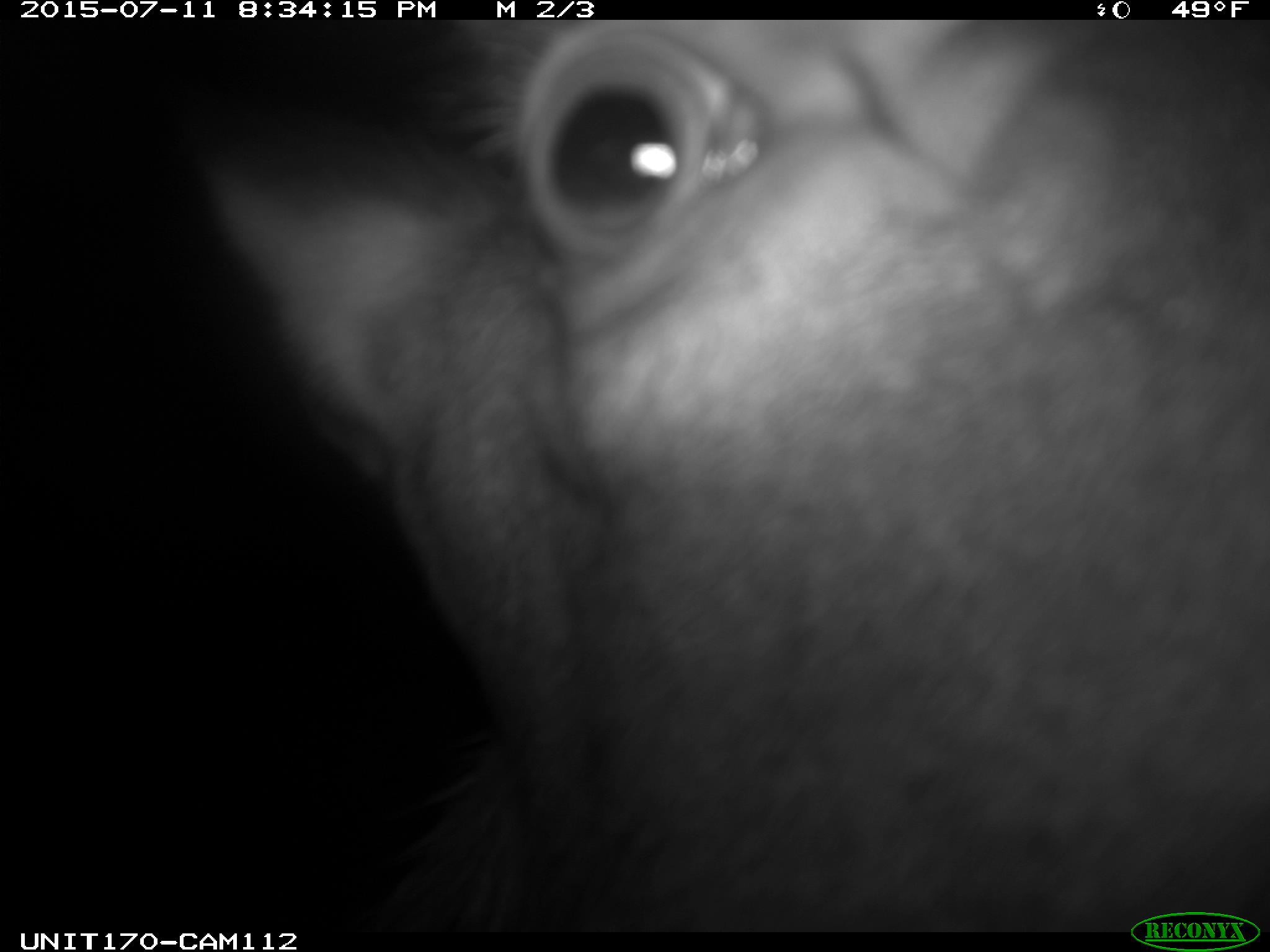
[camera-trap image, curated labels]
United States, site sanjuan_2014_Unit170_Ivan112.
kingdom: Animalia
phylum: Chordata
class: Mammalia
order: Artiodactyla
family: Cervidae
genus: Cervus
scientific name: Cervus elaphus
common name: red deer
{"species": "Cervus elaphus (red deer)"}